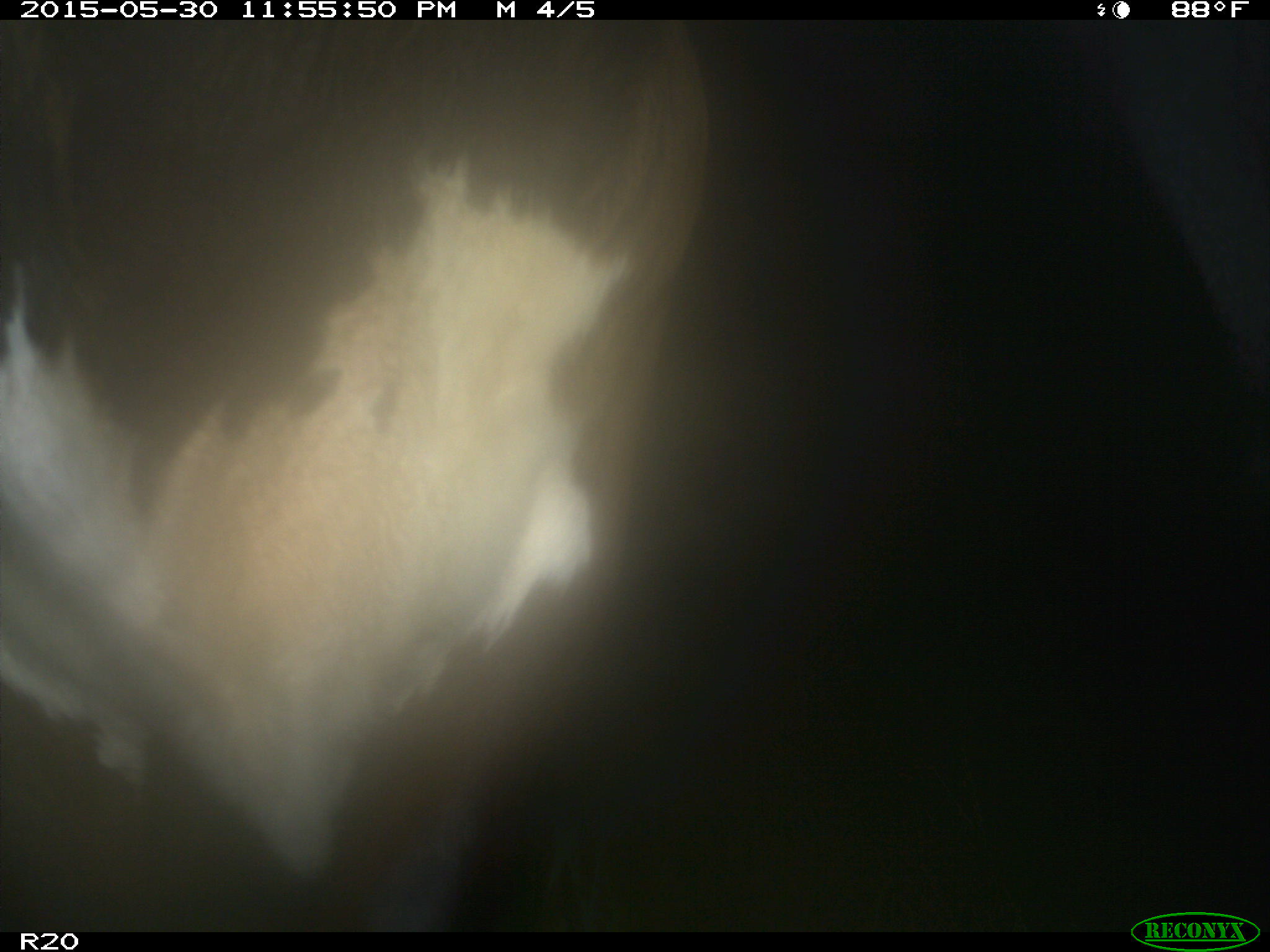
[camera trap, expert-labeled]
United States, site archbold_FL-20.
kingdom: Animalia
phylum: Chordata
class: Mammalia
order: Artiodactyla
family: Bovidae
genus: Bos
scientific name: Bos taurus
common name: domestic cow